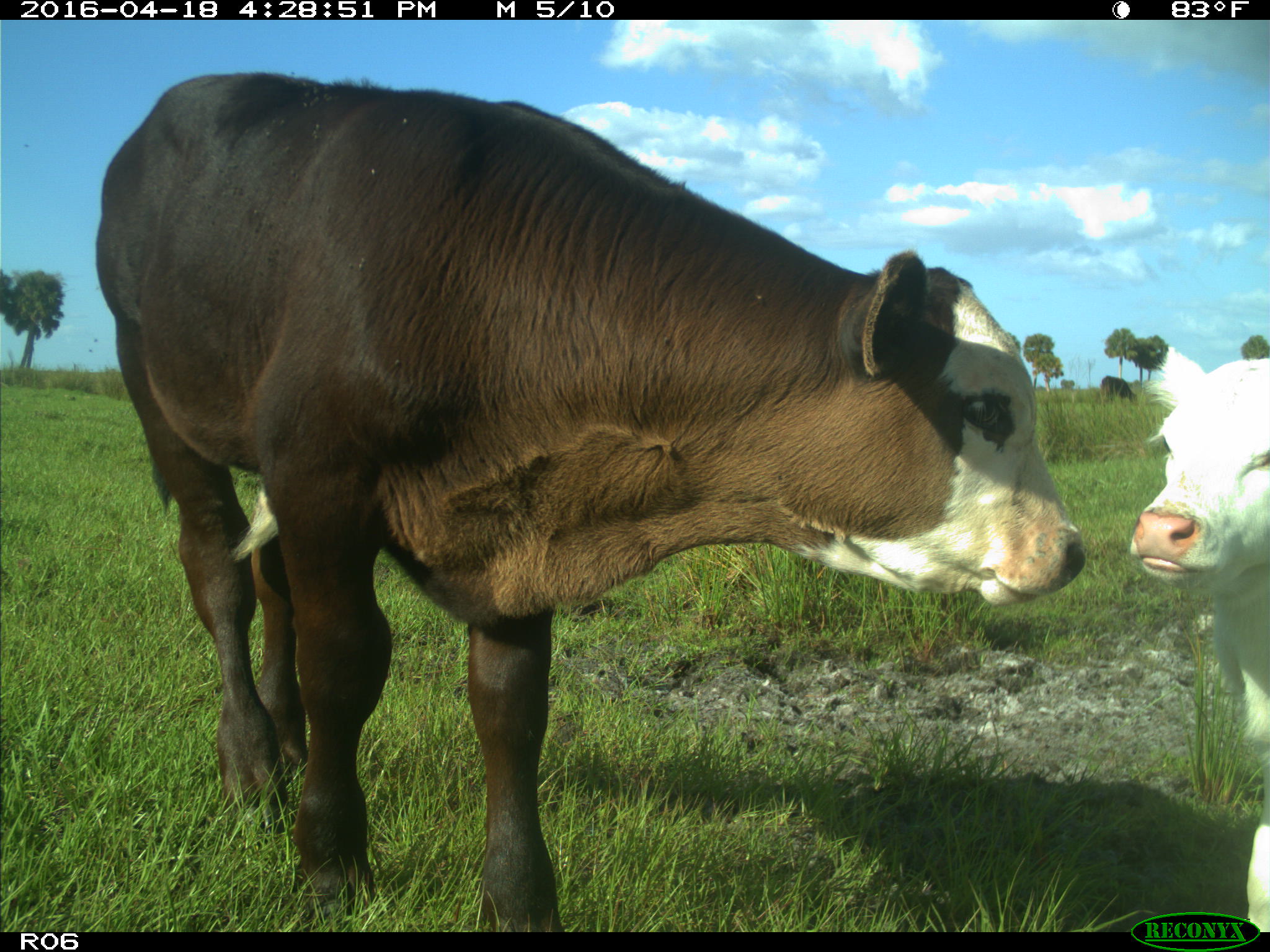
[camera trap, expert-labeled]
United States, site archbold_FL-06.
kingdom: Animalia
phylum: Chordata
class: Mammalia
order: Artiodactyla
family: Bovidae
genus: Bos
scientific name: Bos taurus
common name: domestic cow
Bos taurus (domestic cow).